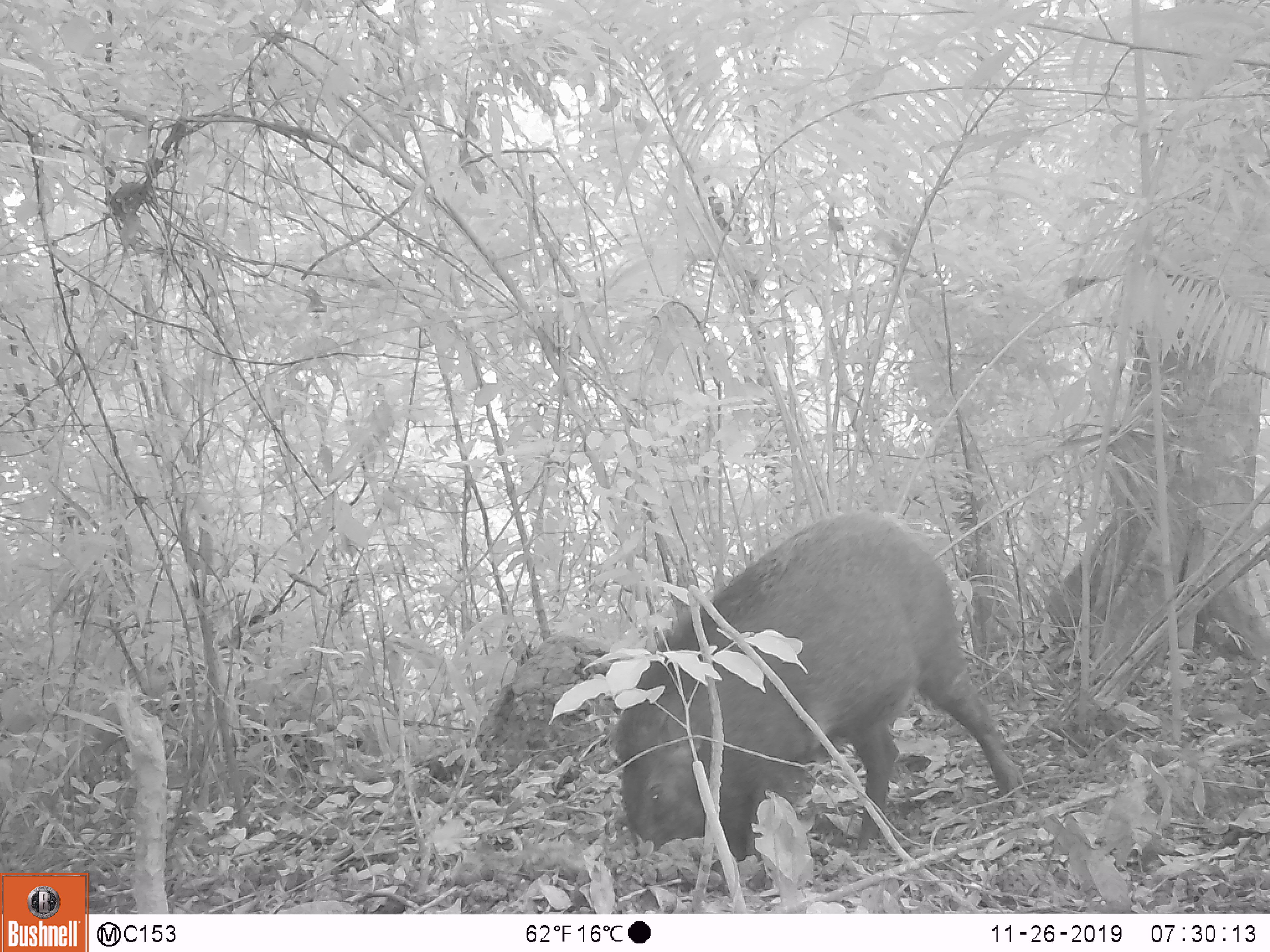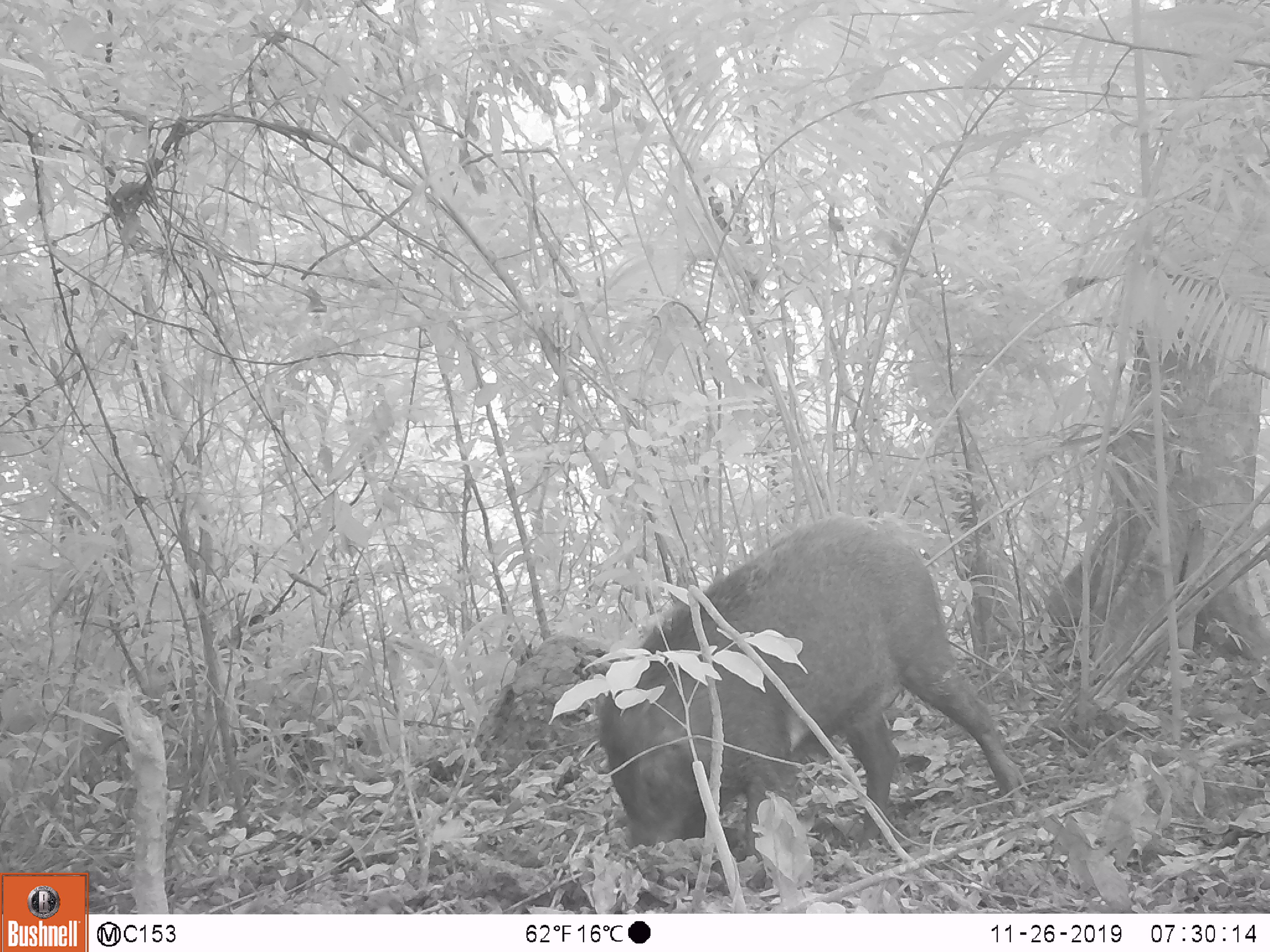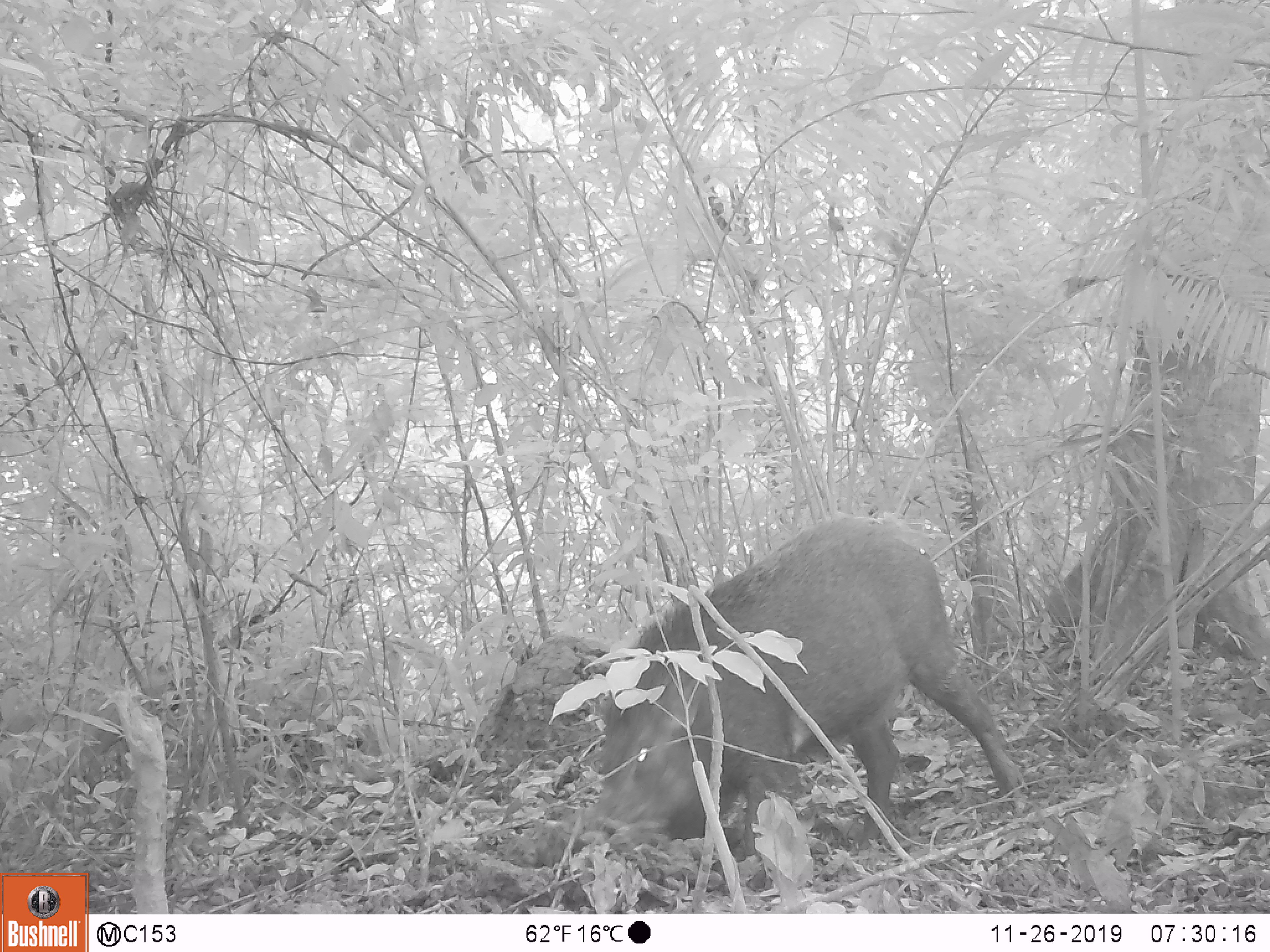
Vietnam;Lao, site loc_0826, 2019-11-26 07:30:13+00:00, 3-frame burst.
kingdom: Animalia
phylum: Chordata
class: Mammalia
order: Artiodactyla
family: Suidae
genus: Sus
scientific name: Sus scrofa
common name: eurasian wild pig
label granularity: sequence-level